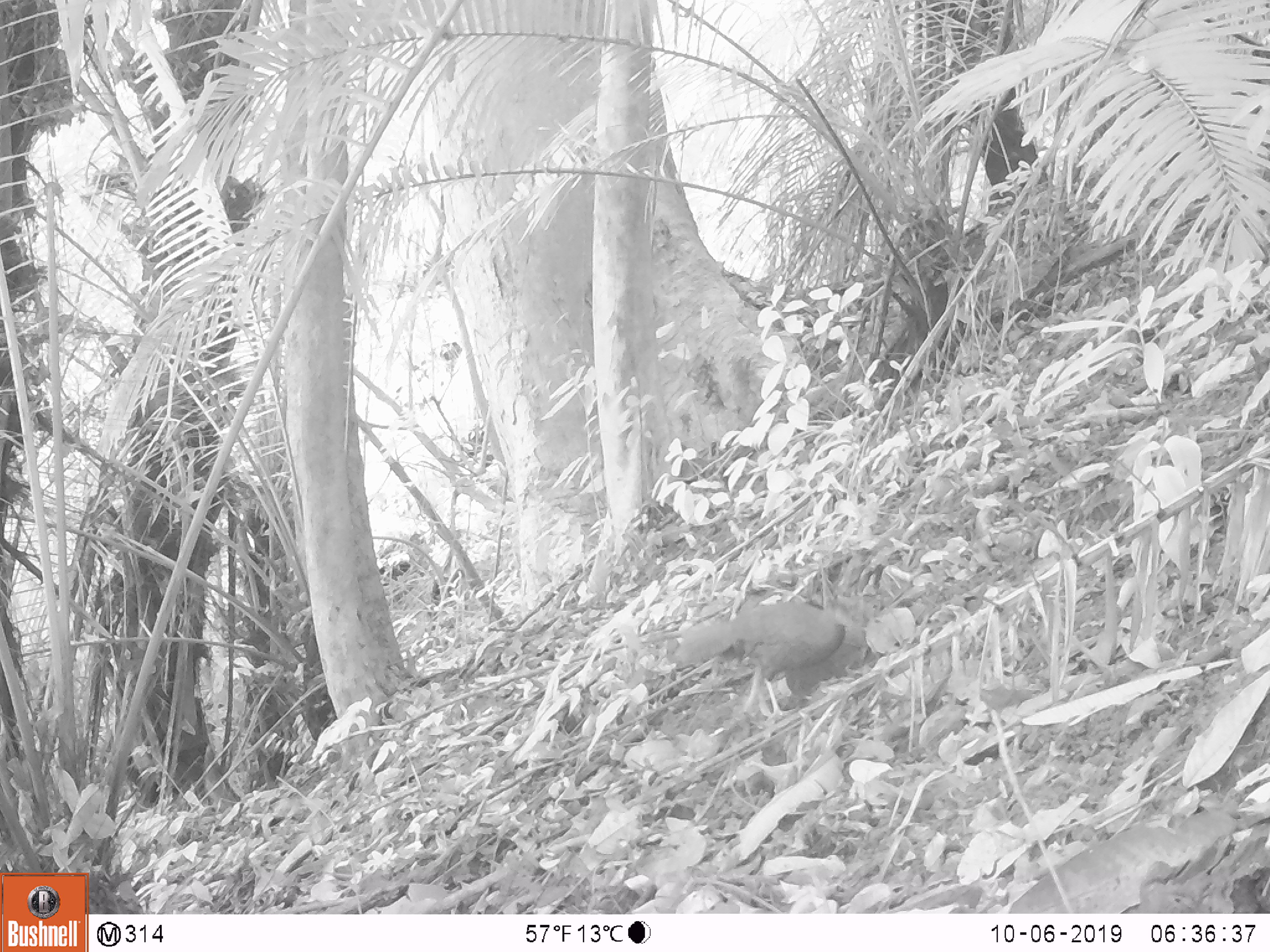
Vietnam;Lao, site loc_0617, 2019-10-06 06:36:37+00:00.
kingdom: Animalia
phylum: Chordata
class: Aves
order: Galliformes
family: Phasianidae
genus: Lophura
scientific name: Lophura nycthemera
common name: silver pheasant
Silver pheasant (Lophura nycthemera). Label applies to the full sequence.